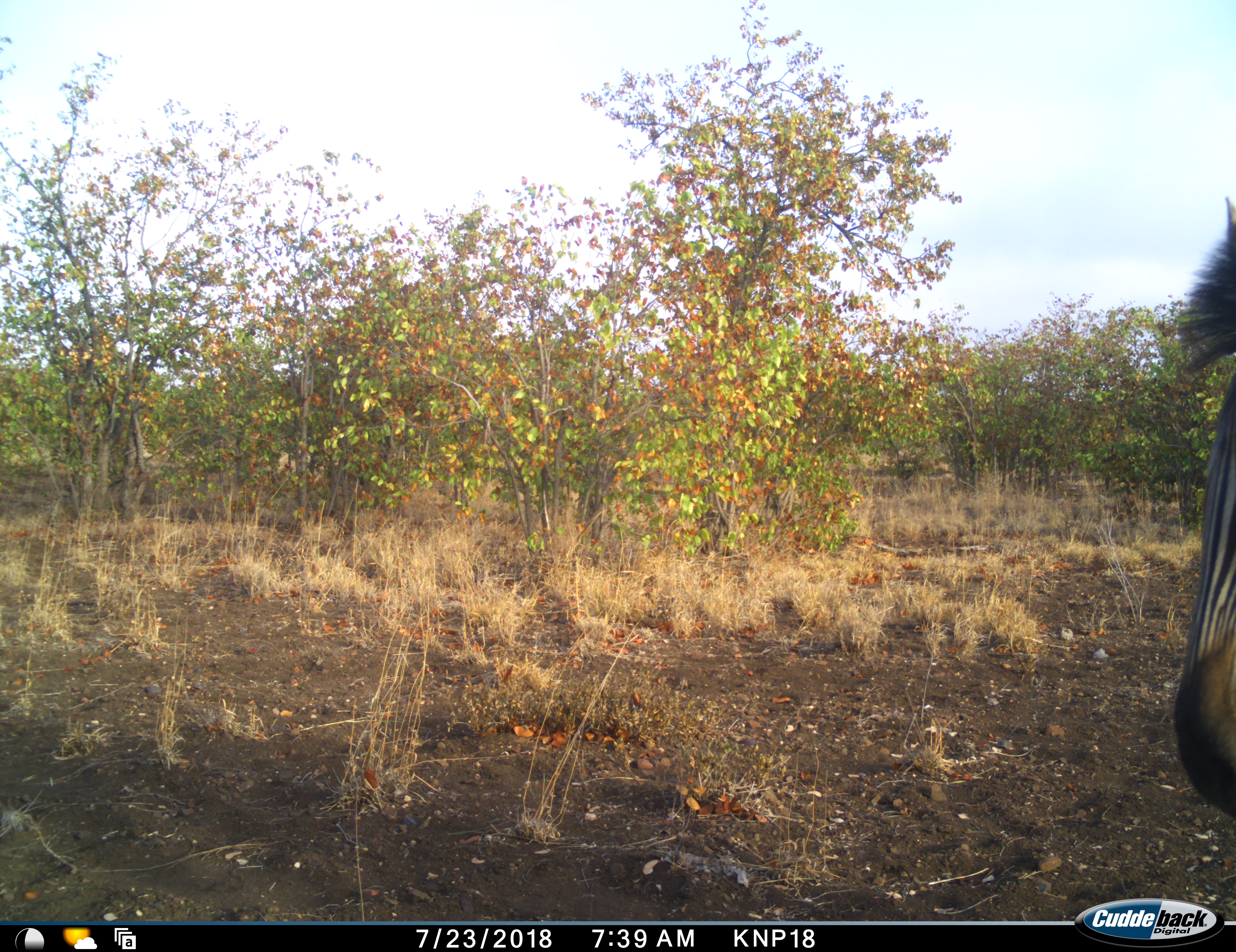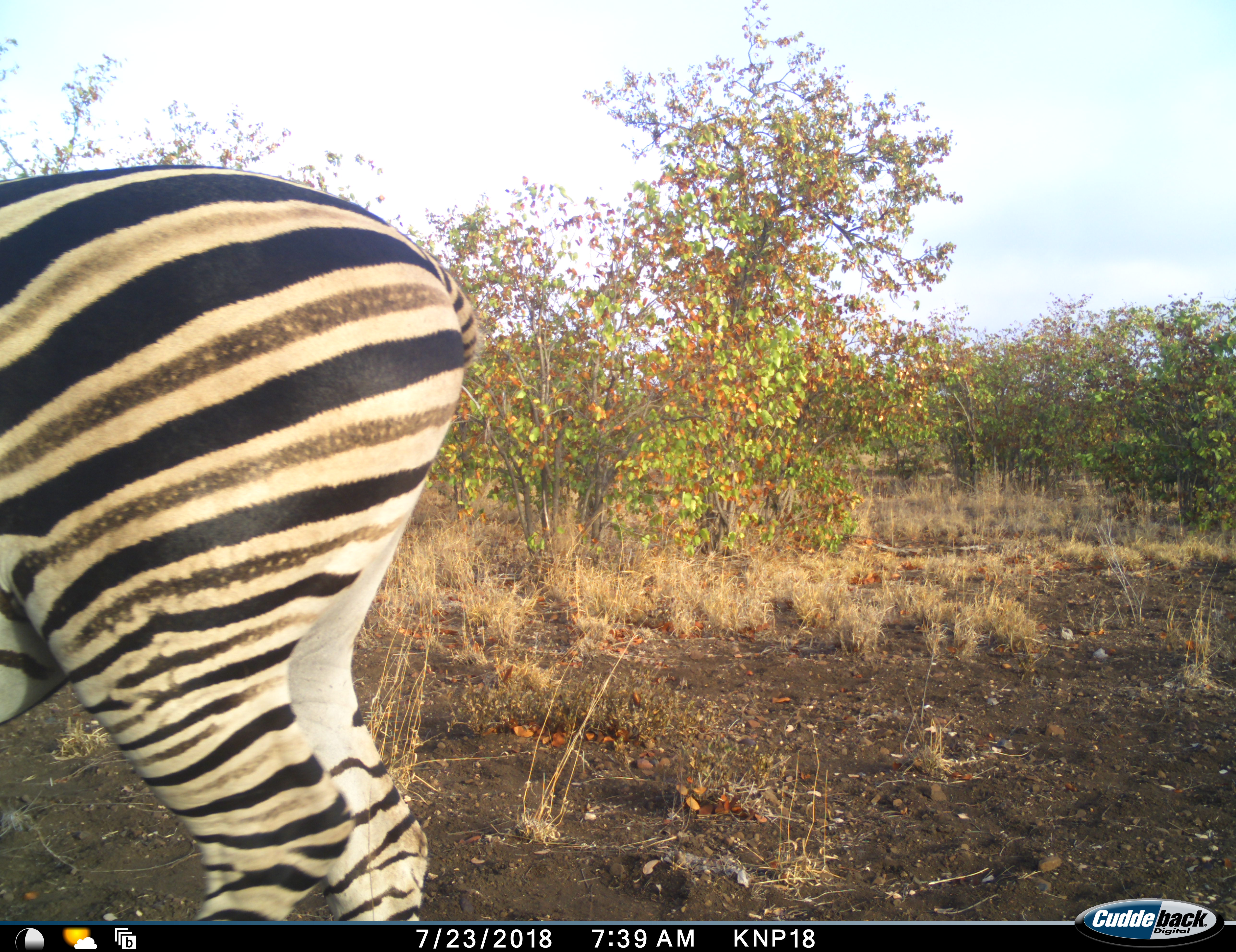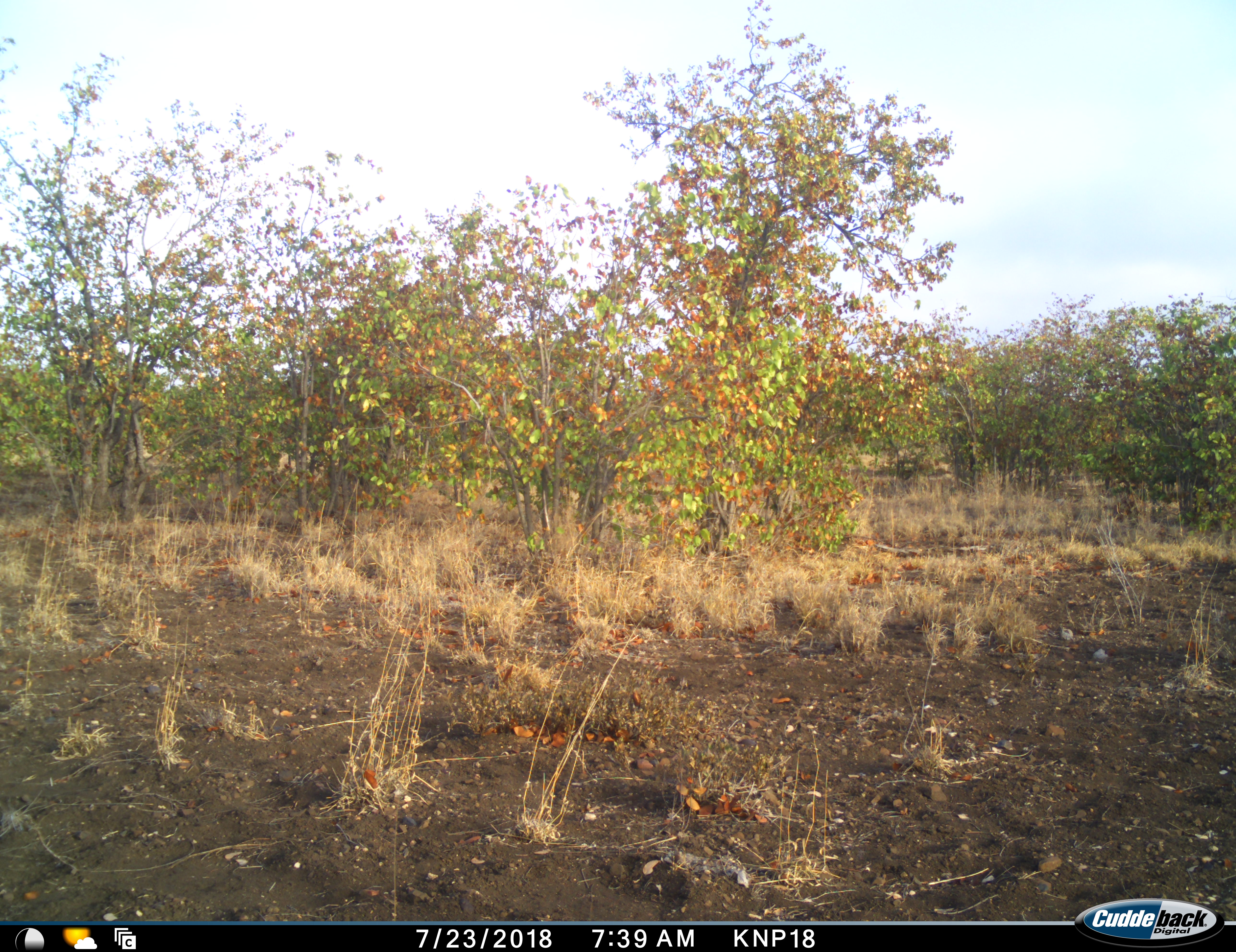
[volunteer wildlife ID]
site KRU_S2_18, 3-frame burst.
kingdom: Animalia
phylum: Chordata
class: Mammalia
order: Perissodactyla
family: Equidae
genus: Equus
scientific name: Equus quagga burchellii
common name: burchell's zebra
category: zebraburchells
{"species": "zebraburchells (burchell's zebra) (Equus quagga burchellii)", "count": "1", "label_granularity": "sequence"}